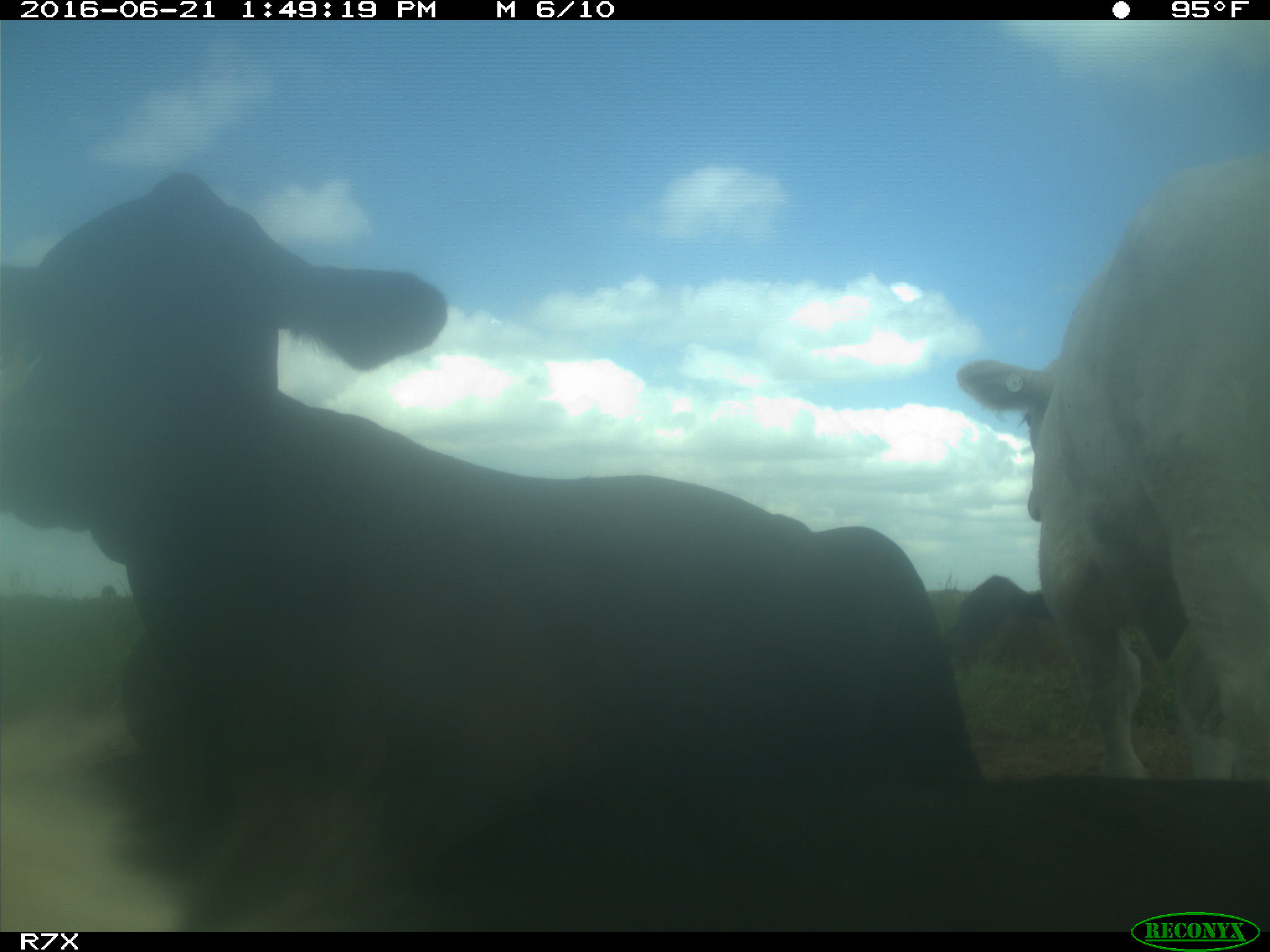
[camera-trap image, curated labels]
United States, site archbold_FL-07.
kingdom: Animalia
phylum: Chordata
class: Mammalia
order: Artiodactyla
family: Bovidae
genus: Bos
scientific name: Bos taurus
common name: domestic cow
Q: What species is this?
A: Bos taurus (domestic cow).